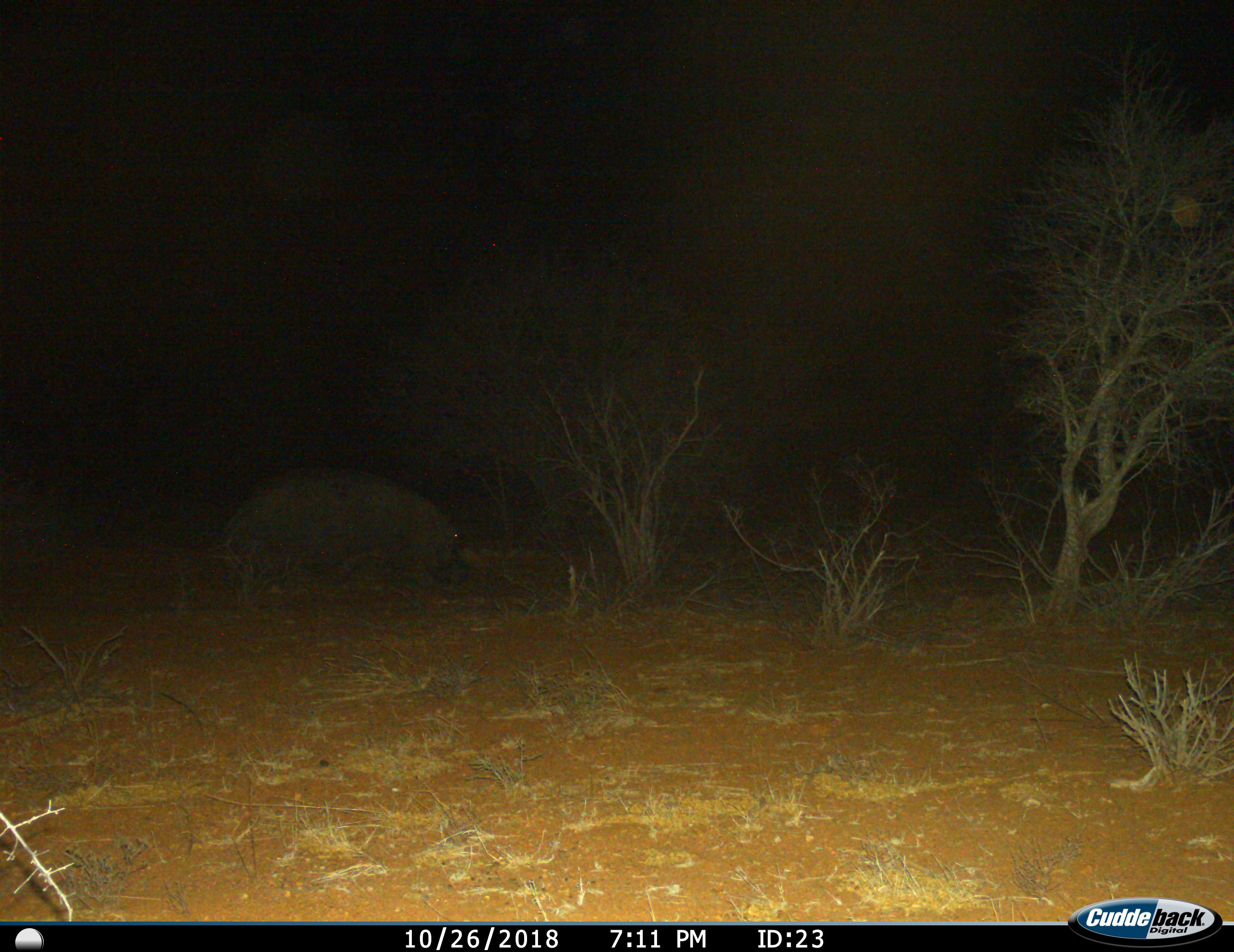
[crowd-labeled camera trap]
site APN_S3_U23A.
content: unidentified animal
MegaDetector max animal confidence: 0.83